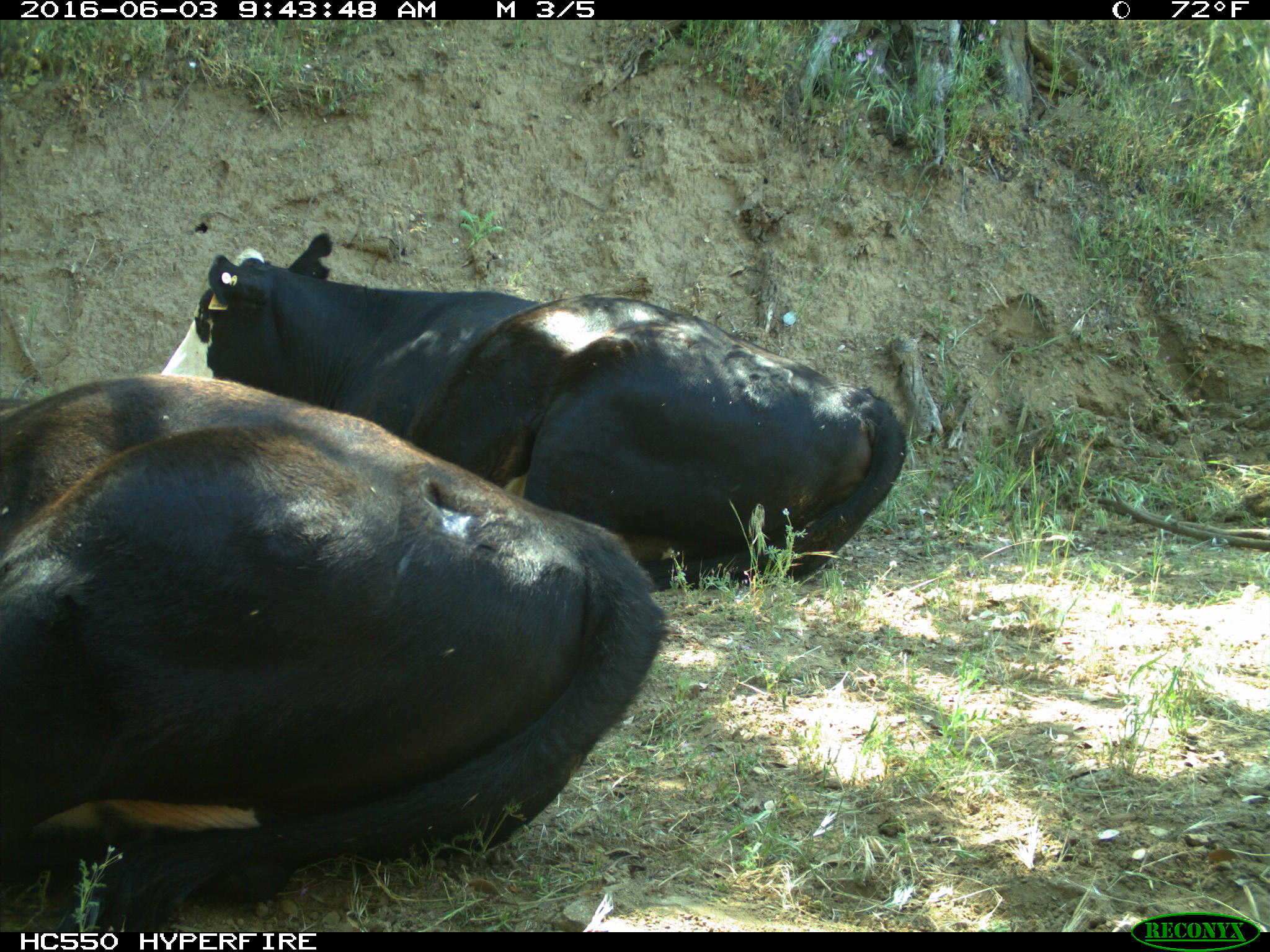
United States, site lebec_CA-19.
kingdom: Animalia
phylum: Chordata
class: Mammalia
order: Artiodactyla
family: Bovidae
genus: Bos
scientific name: Bos taurus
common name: domestic cow